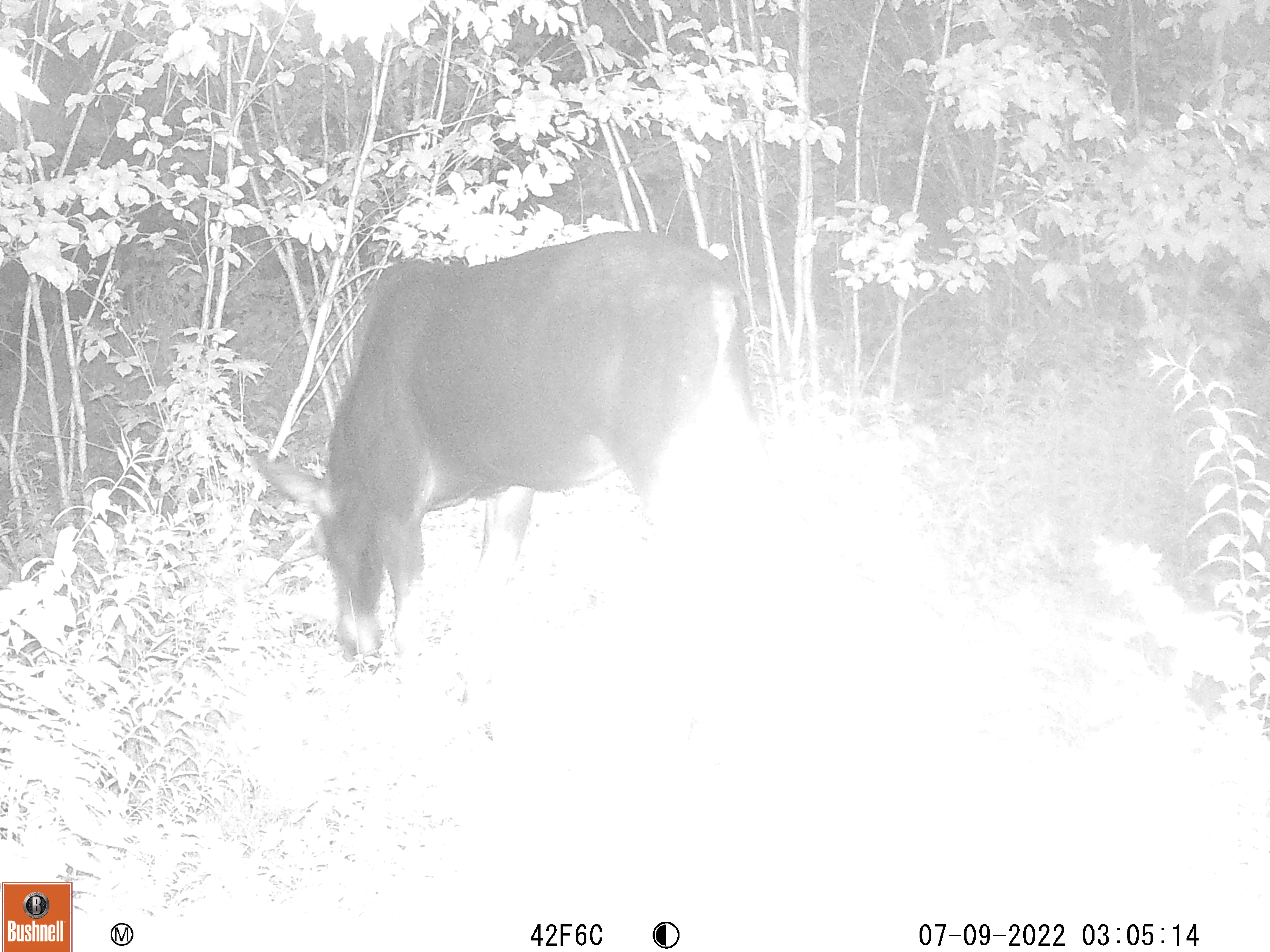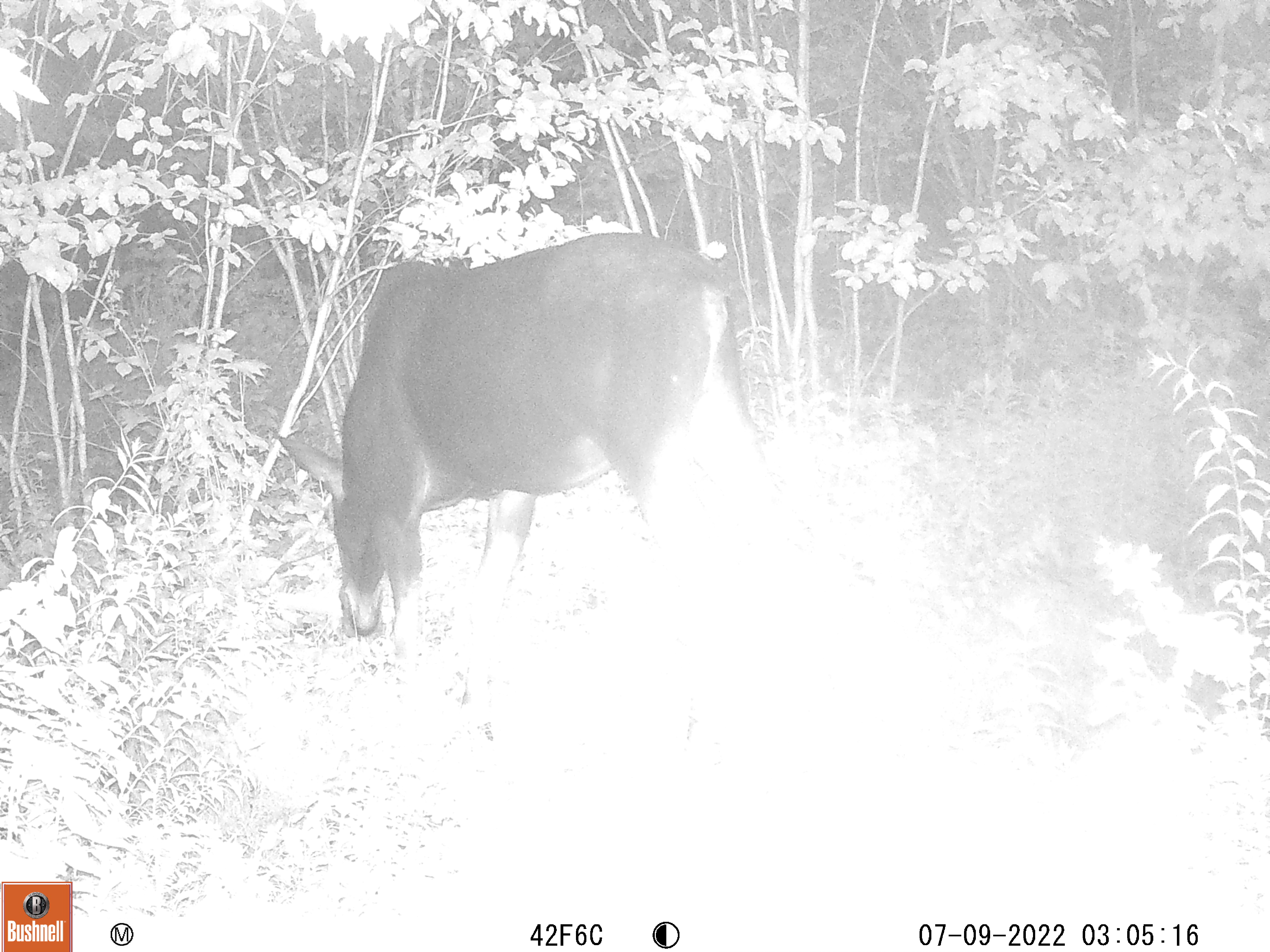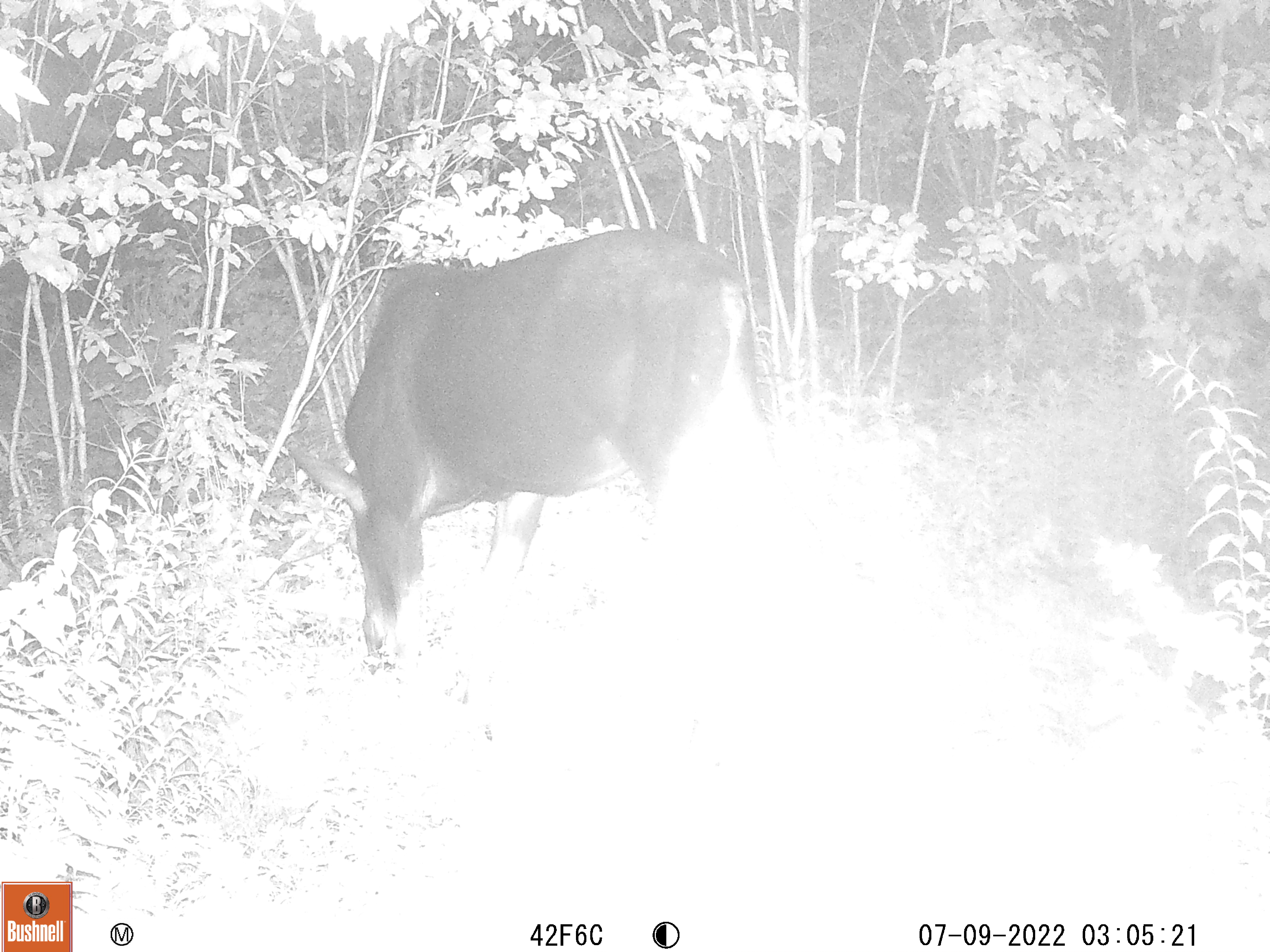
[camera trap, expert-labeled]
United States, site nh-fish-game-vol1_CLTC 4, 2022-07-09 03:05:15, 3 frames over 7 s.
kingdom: Animalia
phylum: Chordata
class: Mammalia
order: Artiodactyla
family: Cervidae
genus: Alces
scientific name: Alces alces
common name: moose